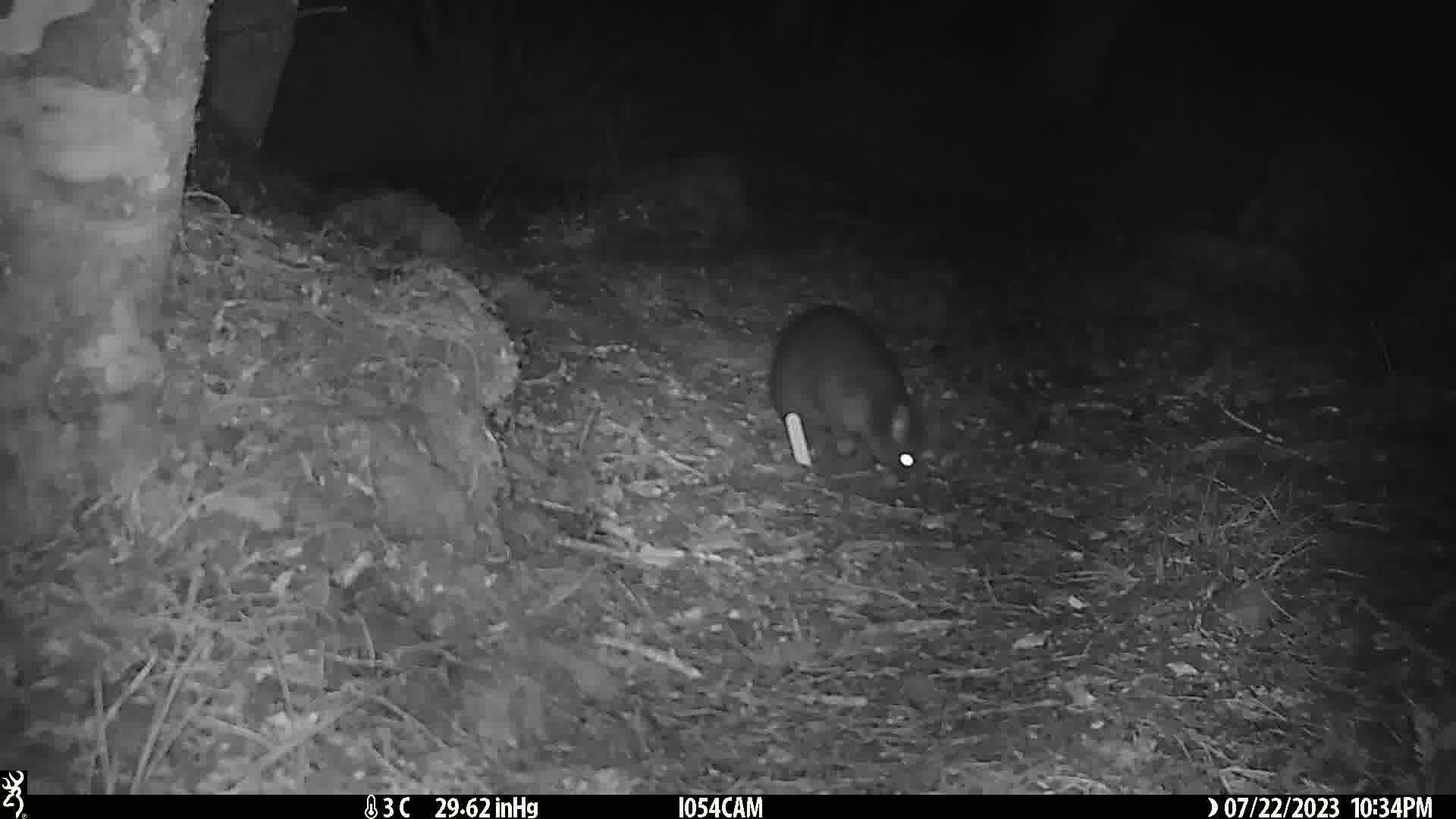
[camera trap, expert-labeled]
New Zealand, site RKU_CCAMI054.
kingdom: Animalia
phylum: Chordata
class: Mammalia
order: Diprotodontia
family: Phalangeridae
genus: Trichosurus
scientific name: Trichosurus vulpecula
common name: common brushtail possum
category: possum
Possum (common brushtail possum) (Trichosurus vulpecula).